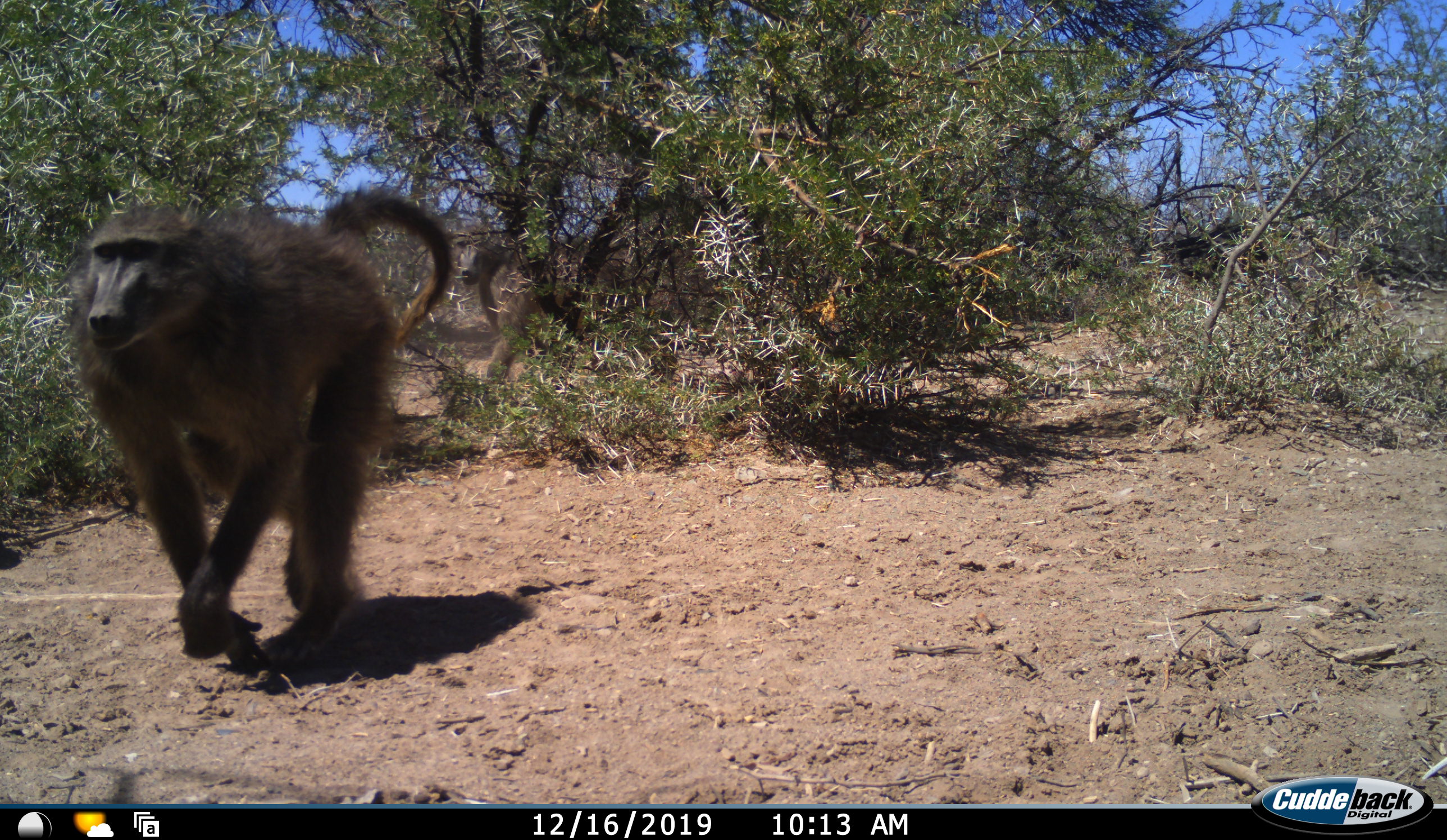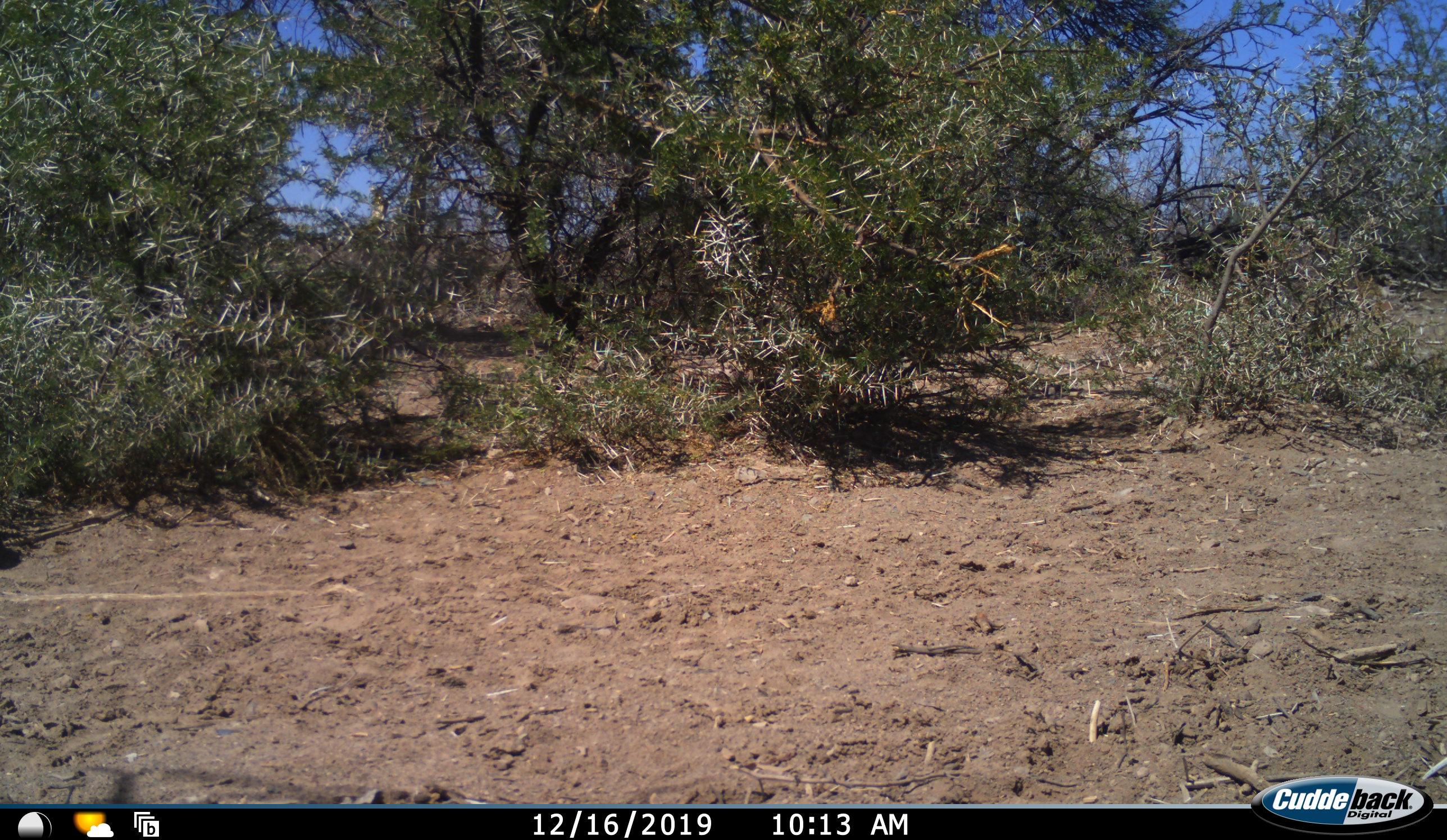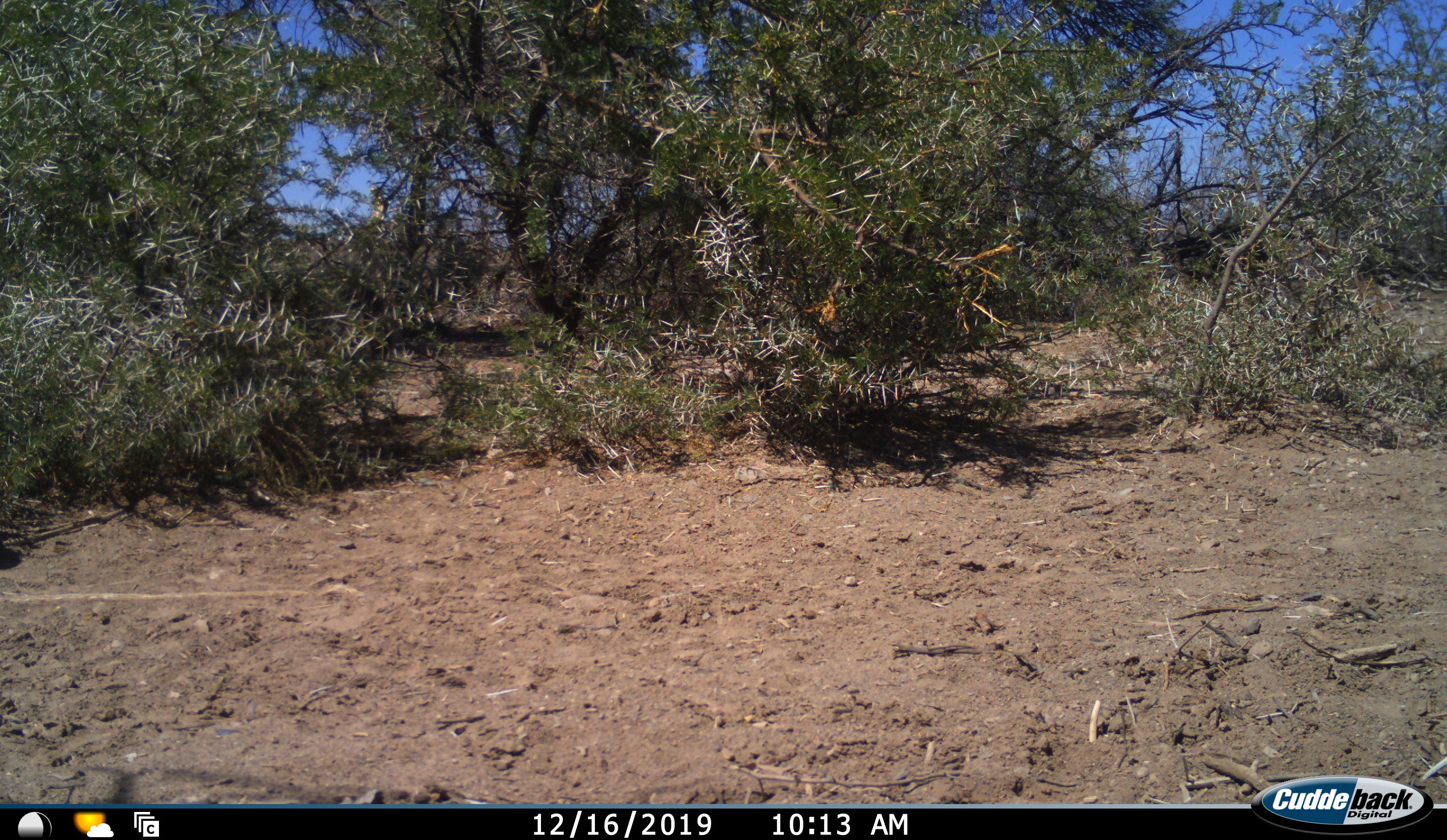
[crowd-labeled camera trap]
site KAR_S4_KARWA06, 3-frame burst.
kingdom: Animalia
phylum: Chordata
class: Mammalia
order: Primates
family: Cercopithecidae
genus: Papio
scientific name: Papio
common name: baboon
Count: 2.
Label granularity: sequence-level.